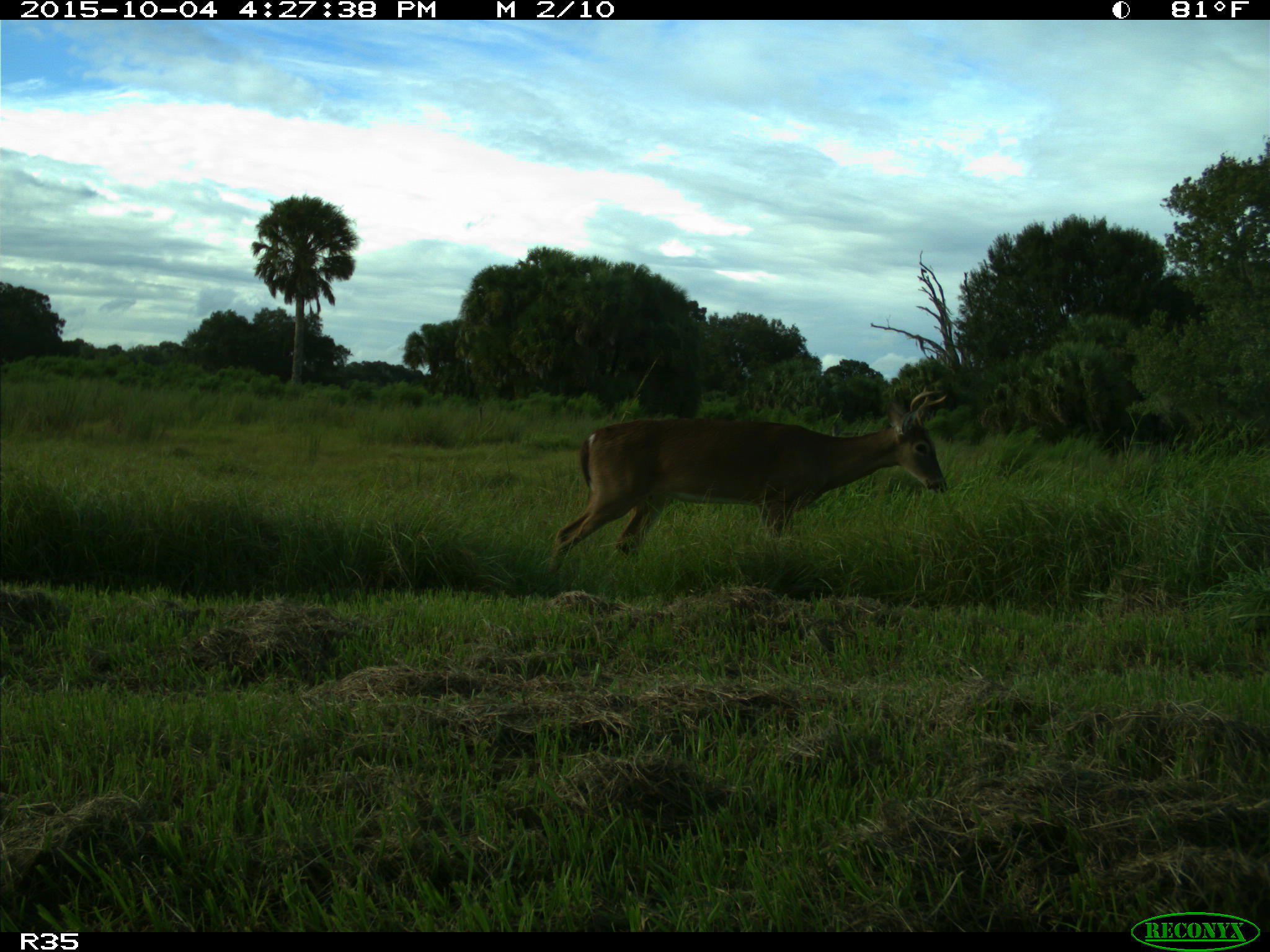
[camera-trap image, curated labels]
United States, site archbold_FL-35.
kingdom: Animalia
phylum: Chordata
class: Mammalia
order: Artiodactyla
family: Cervidae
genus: Odocoileus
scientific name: Odocoileus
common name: deer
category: unidentified deer